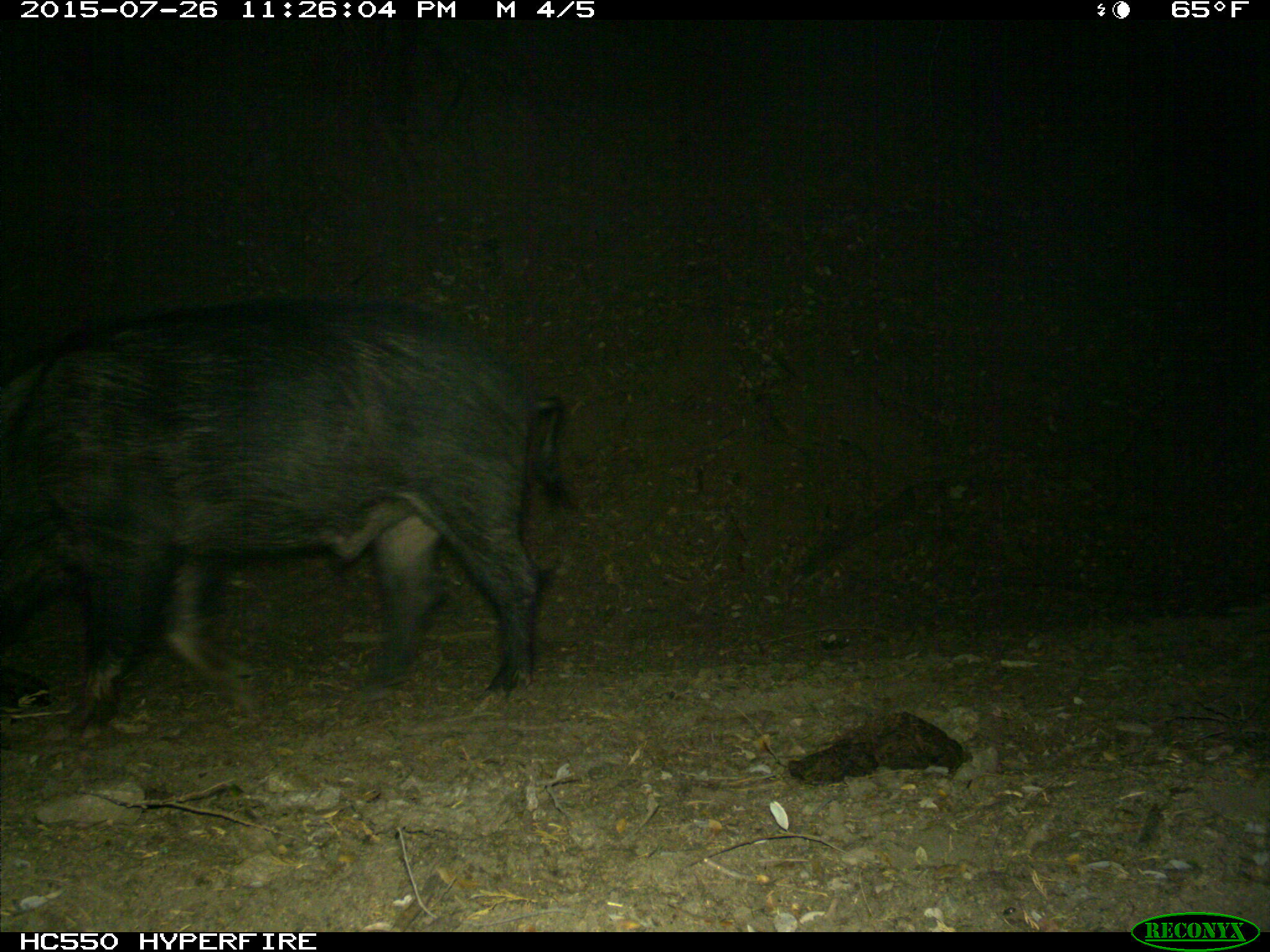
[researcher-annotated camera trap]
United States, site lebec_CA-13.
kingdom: Animalia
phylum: Chordata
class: Mammalia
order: Artiodactyla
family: Suidae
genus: Sus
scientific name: Sus scrofa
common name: wild boar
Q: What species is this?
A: Sus scrofa (wild boar).